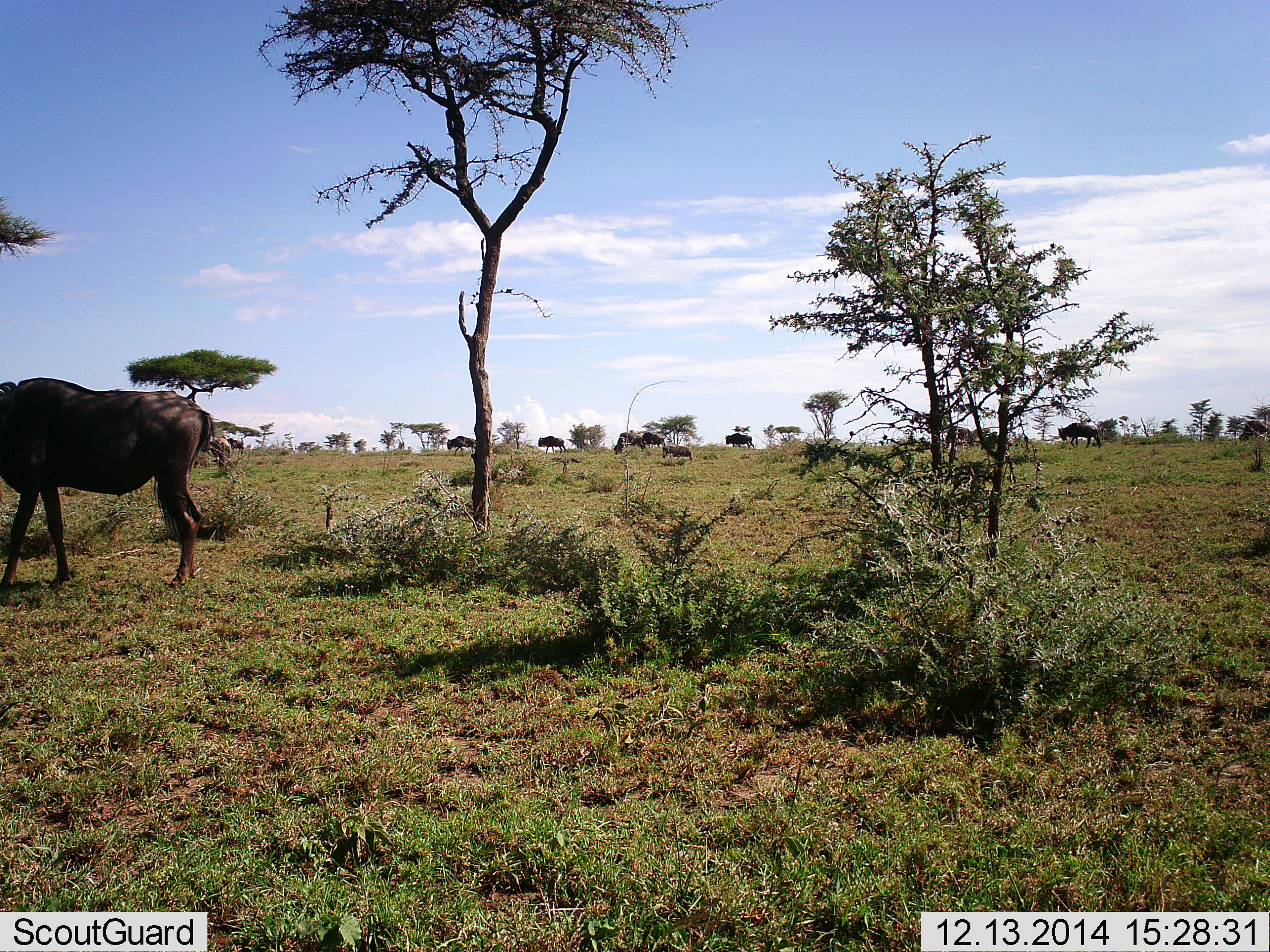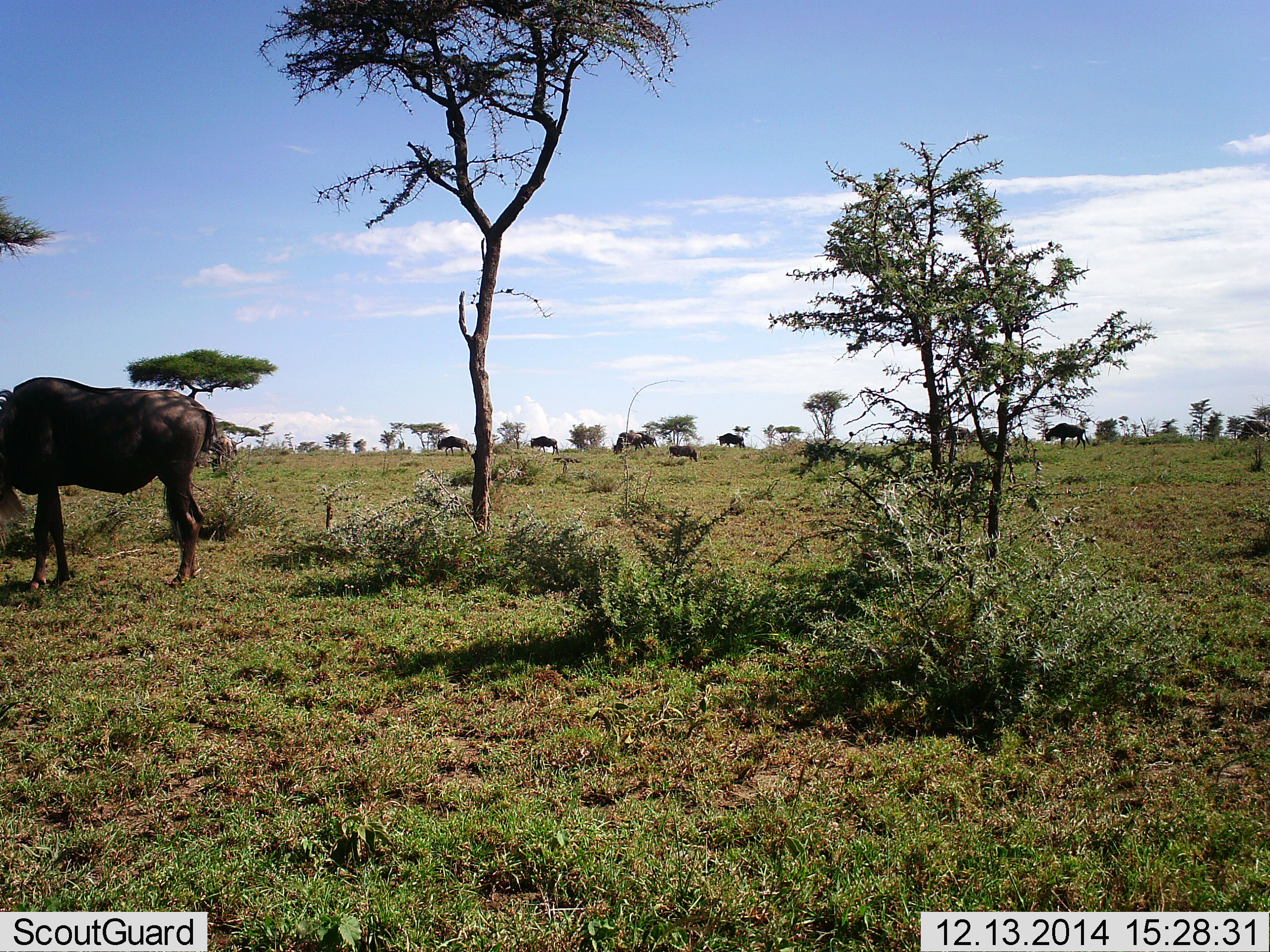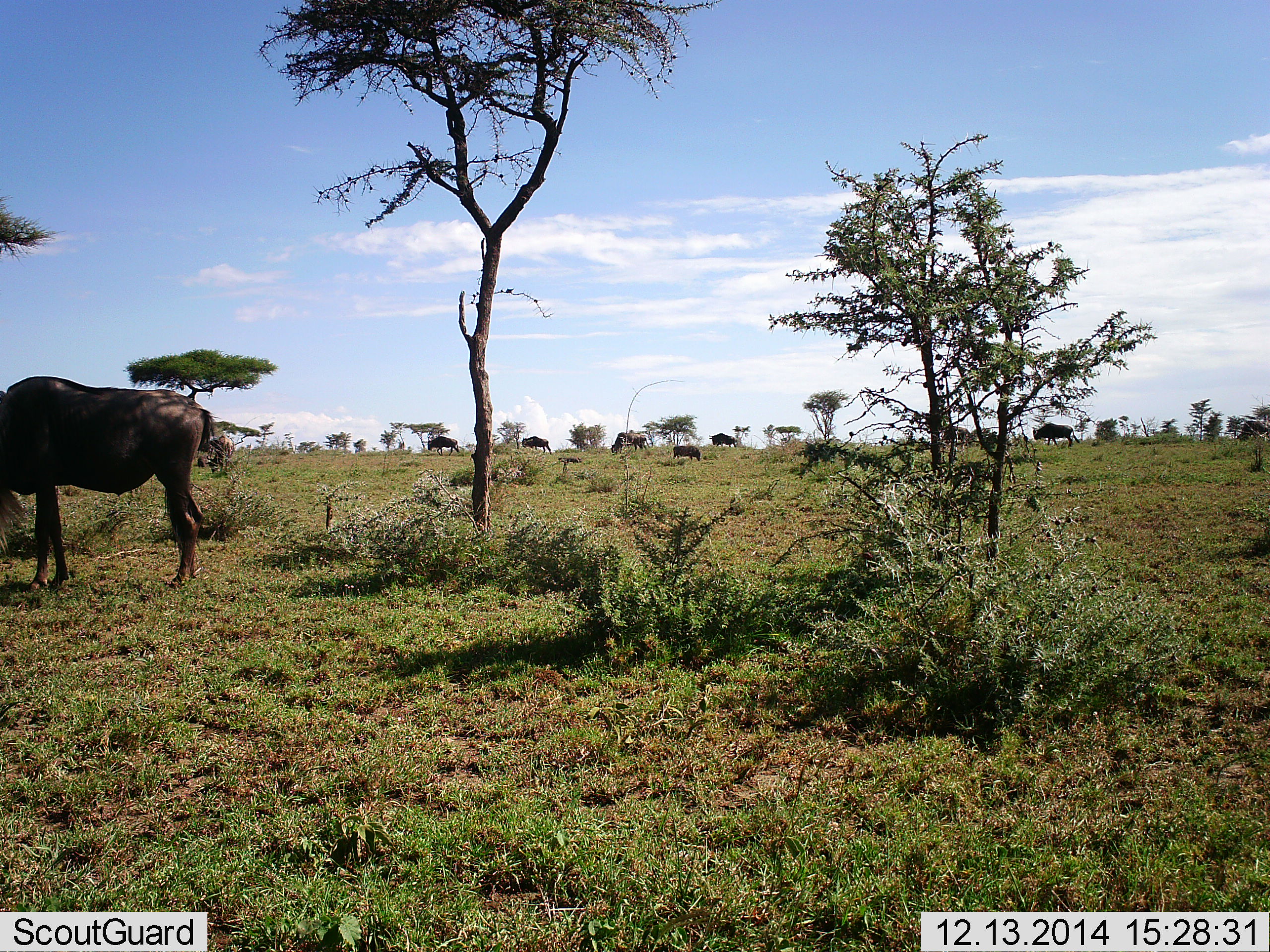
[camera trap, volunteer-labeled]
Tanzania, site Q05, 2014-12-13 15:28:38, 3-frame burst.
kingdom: Animalia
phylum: Chordata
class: Mammalia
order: Artiodactyla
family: Bovidae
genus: Connochaetes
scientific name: Connochaetes taurinus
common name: blue wildebeest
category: wildebeest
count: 10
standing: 67%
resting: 0%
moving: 67%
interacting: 0%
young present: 8%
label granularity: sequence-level